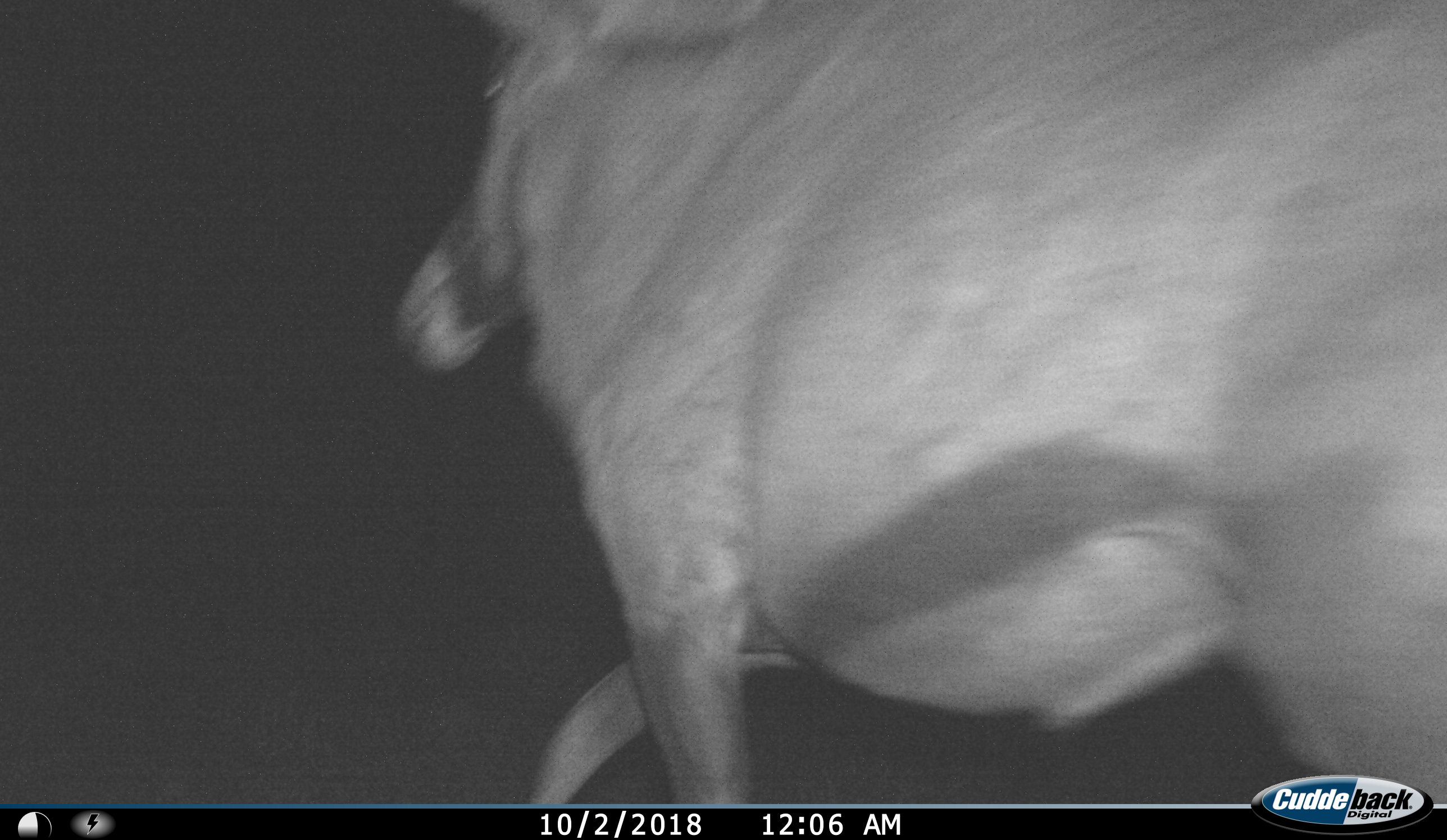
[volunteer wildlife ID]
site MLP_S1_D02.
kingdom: Animalia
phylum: Chordata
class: Mammalia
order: Artiodactyla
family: Bovidae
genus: Oryx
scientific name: Oryx gazella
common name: gemsbok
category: oryx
Oryx (gemsbok) (Oryx gazella), count 1. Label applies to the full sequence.